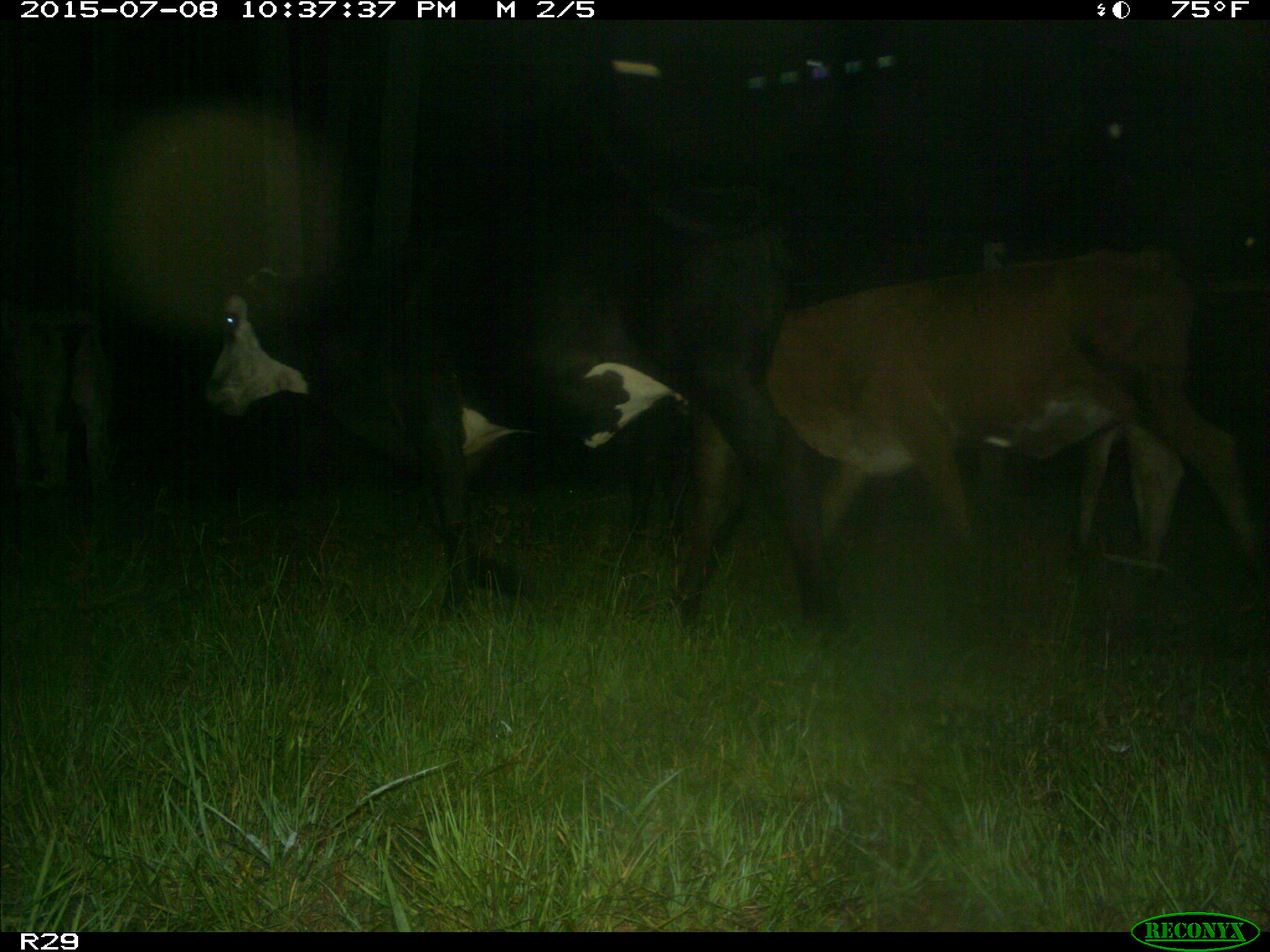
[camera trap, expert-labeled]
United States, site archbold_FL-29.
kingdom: Animalia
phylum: Chordata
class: Mammalia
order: Artiodactyla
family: Bovidae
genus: Bos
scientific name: Bos taurus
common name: domestic cow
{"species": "Bos taurus (domestic cow)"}